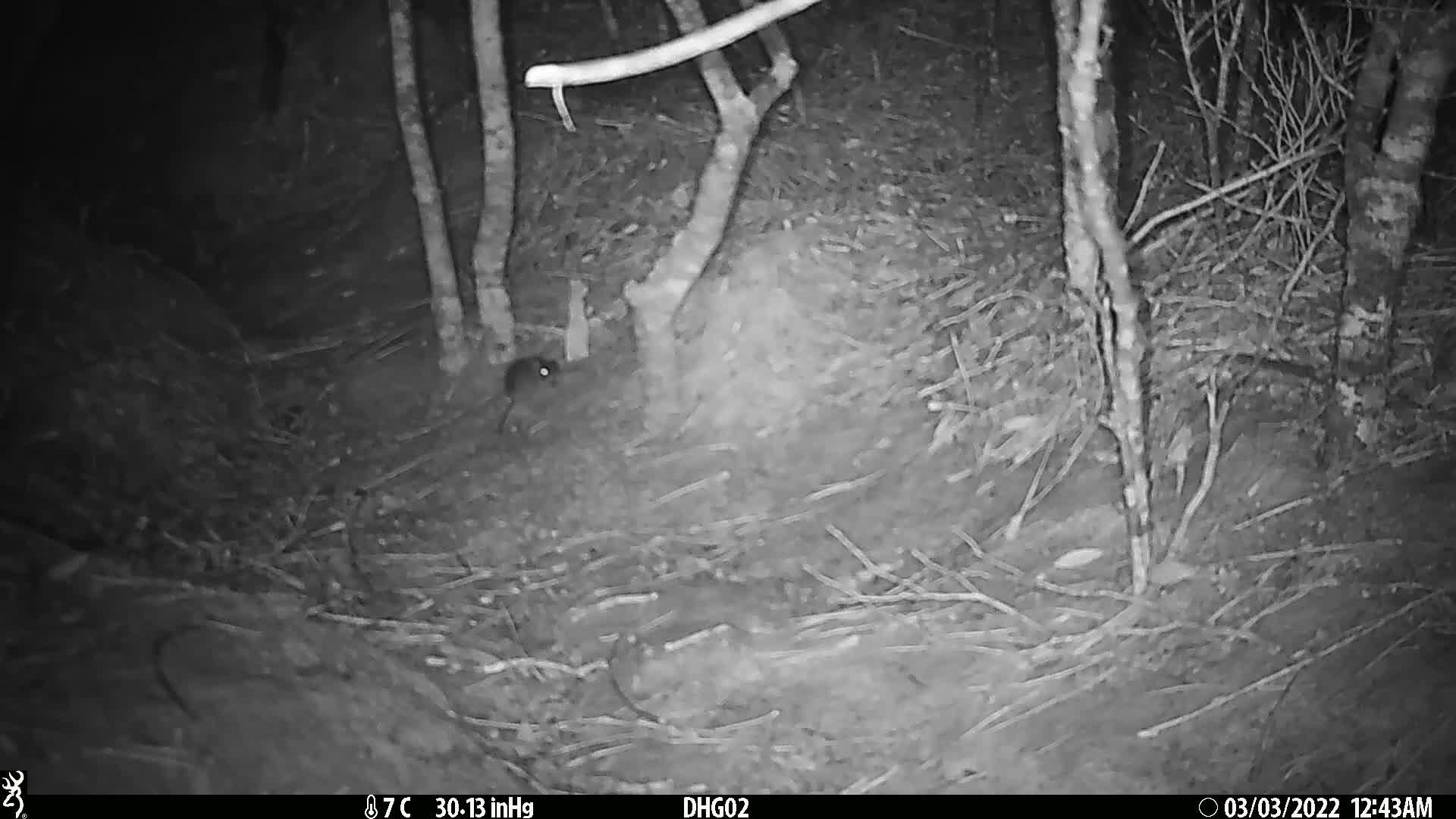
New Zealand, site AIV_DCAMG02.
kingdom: Animalia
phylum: Chordata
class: Mammalia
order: Rodentia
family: Muridae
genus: Mus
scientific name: Mus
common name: mouse